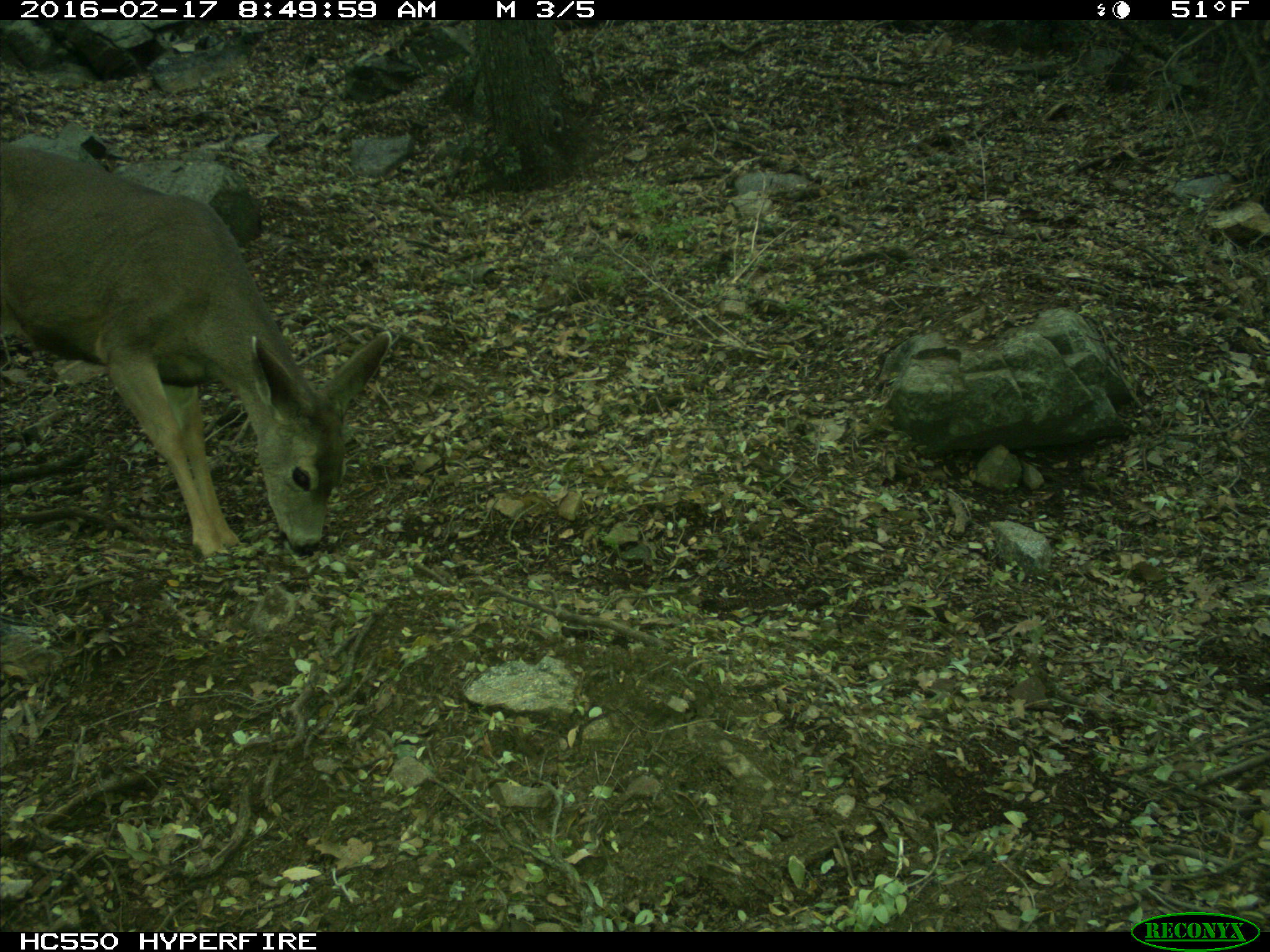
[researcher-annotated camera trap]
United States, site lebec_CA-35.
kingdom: Animalia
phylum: Chordata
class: Mammalia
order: Artiodactyla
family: Cervidae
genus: Odocoileus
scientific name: Odocoileus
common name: deer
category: unidentified deer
Unidentified deer (deer) (Odocoileus).